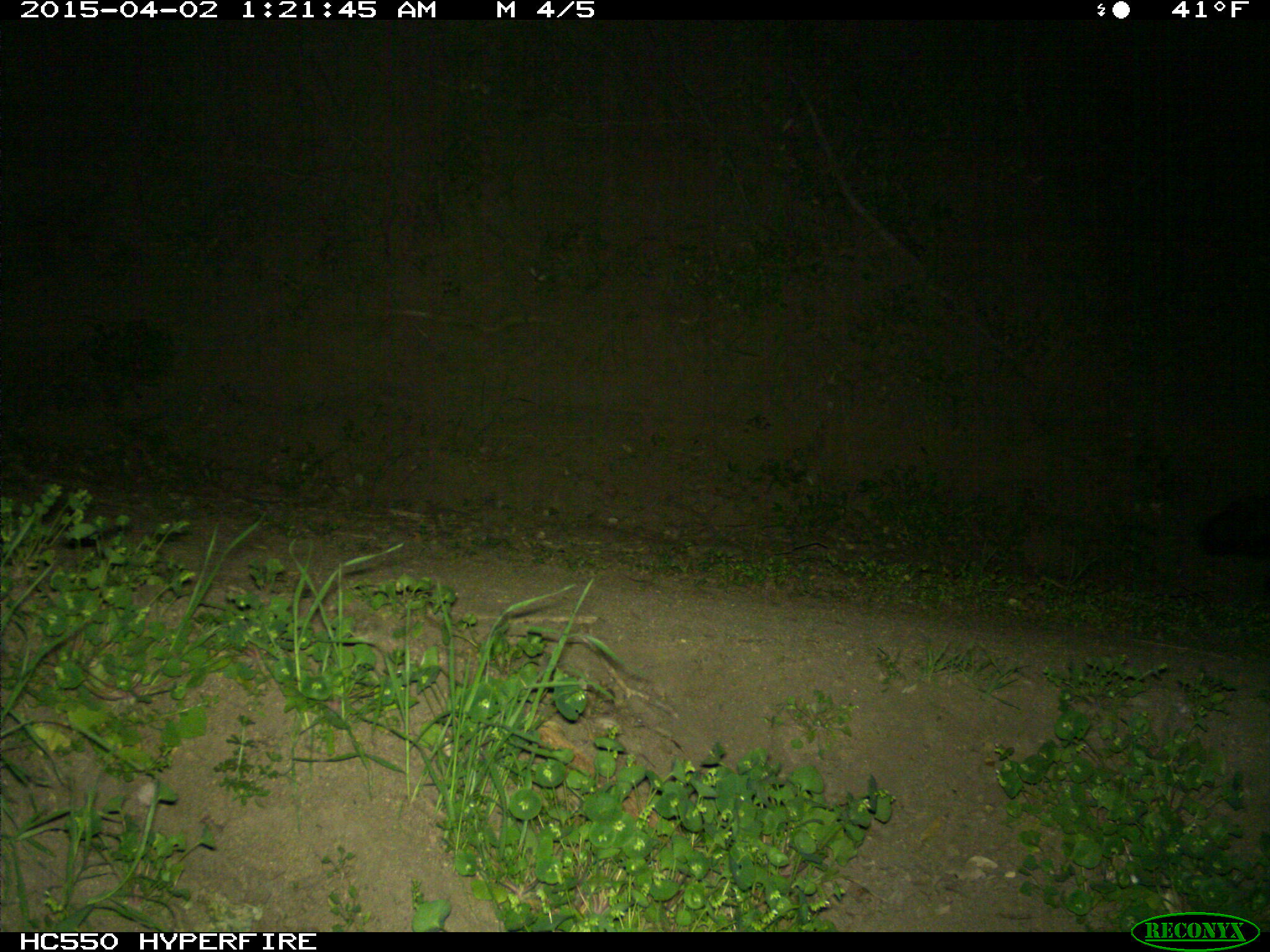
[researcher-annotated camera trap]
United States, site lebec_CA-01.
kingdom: Animalia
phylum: Chordata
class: Mammalia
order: Carnivora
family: Mephitidae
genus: Mephitis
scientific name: Mephitis mephitis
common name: striped skunk